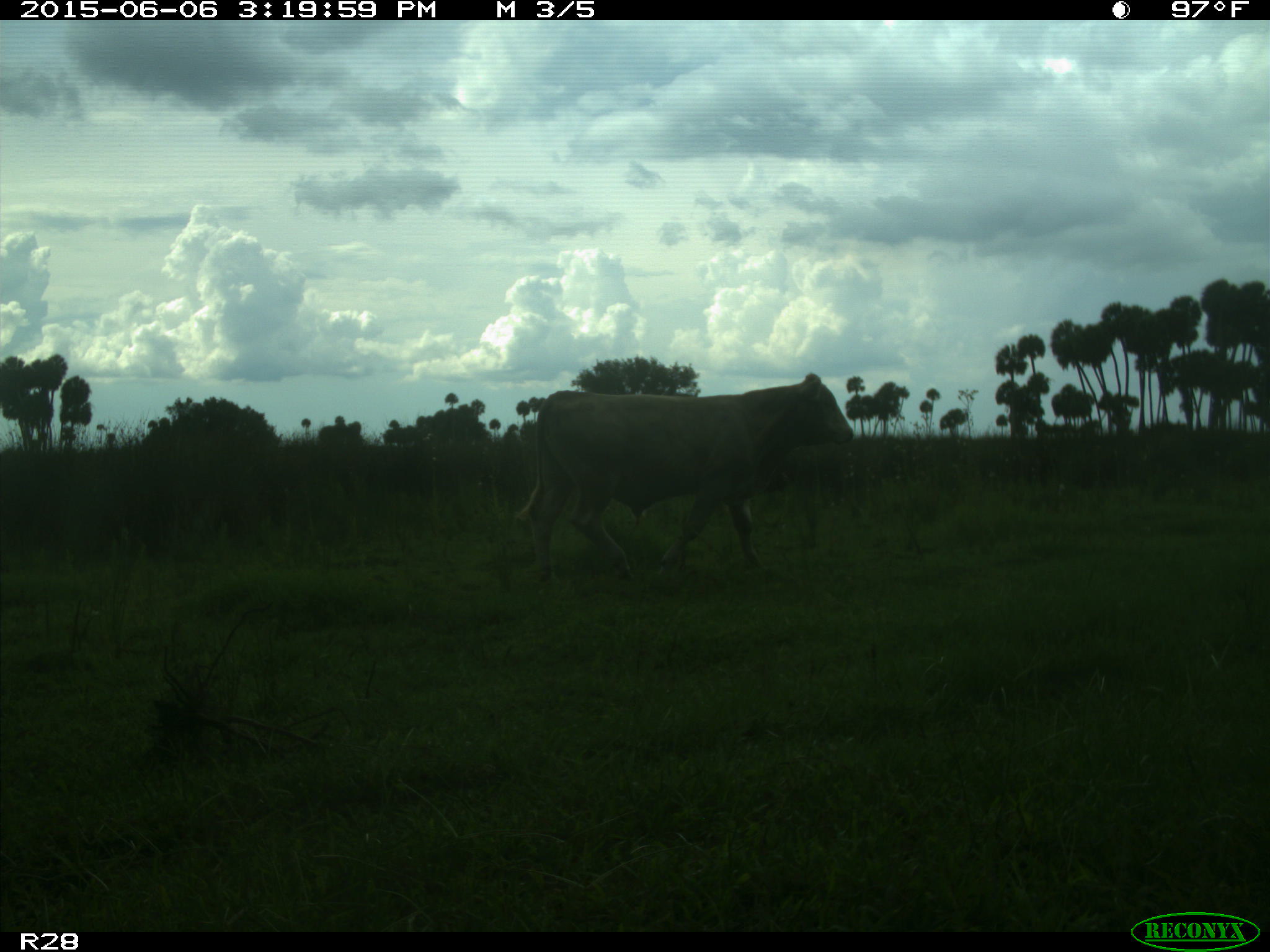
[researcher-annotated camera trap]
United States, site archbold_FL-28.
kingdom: Animalia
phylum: Chordata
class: Mammalia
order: Artiodactyla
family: Bovidae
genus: Bos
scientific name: Bos taurus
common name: domestic cow